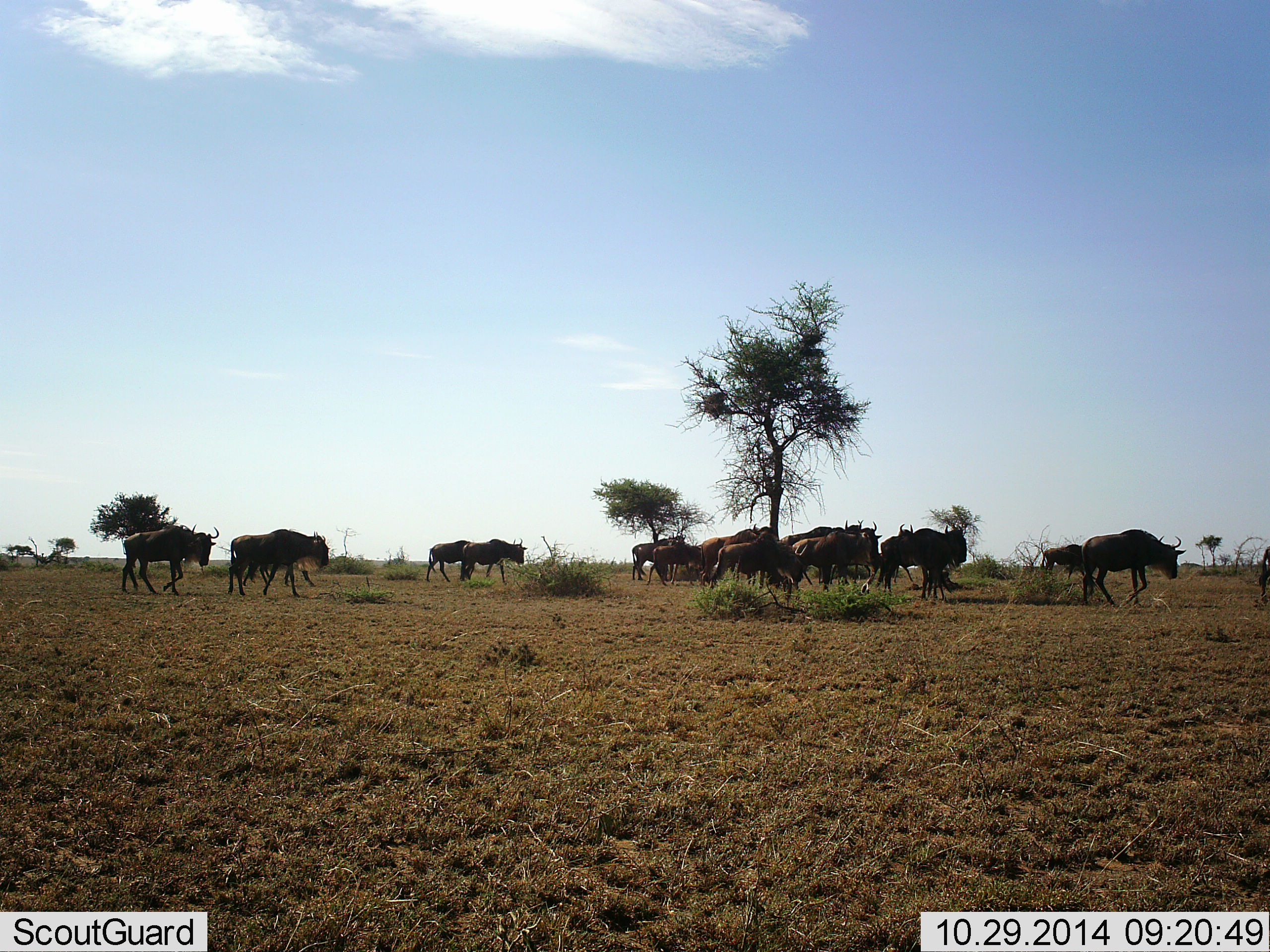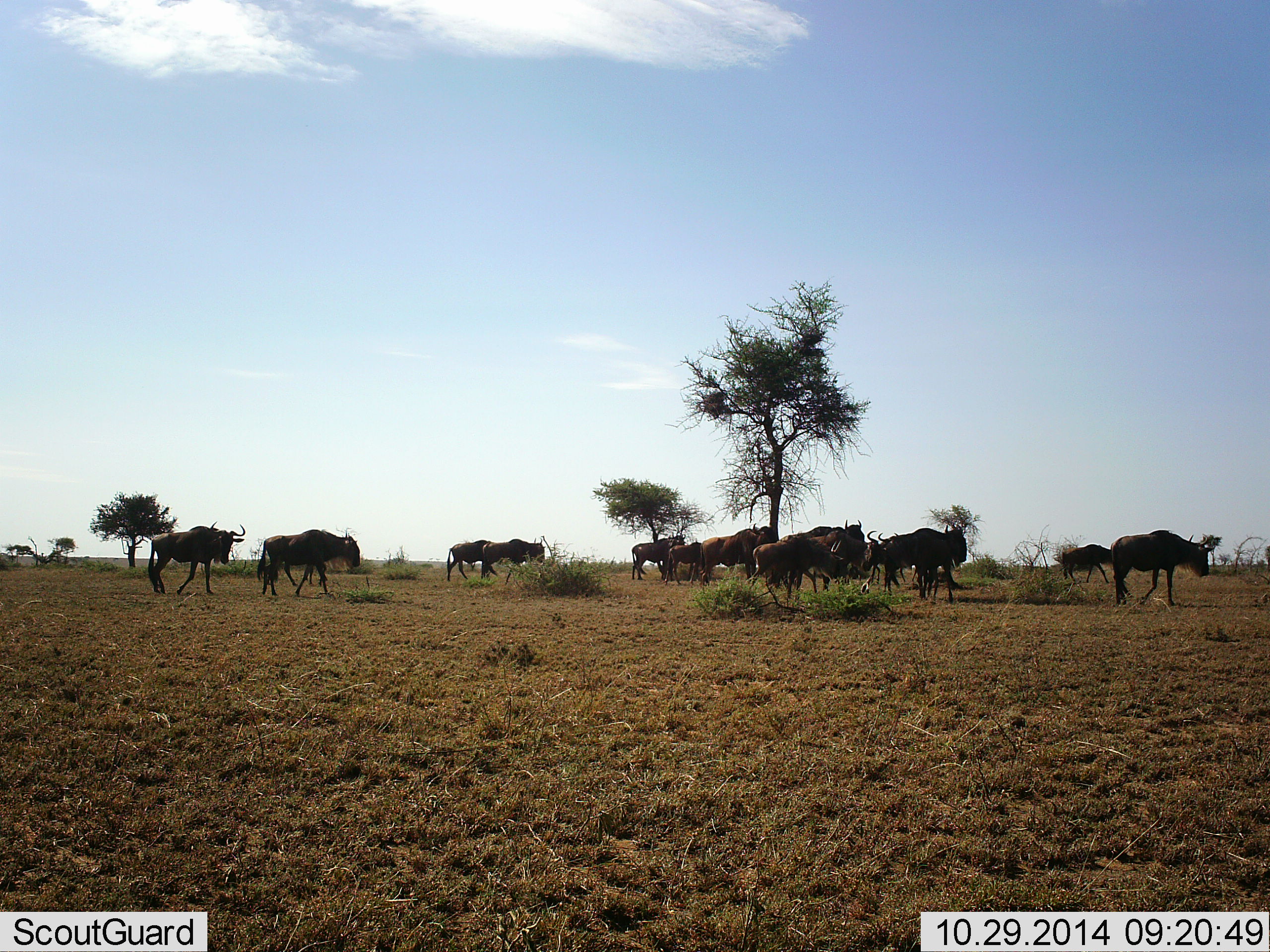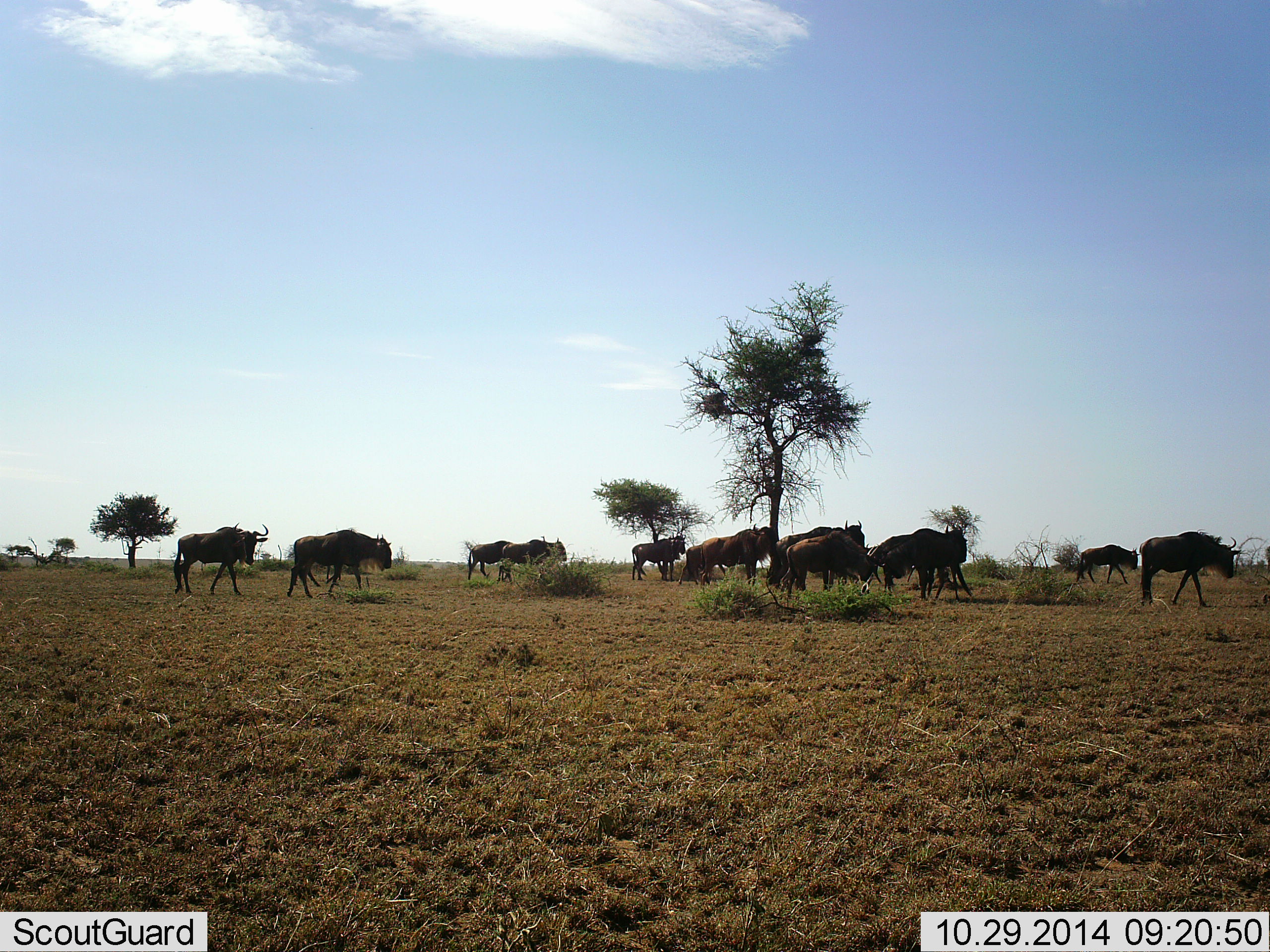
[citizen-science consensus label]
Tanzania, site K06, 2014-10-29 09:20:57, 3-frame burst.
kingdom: Animalia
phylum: Chordata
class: Mammalia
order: Artiodactyla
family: Bovidae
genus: Connochaetes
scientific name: Connochaetes taurinus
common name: blue wildebeest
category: wildebeest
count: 11-50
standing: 50%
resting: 0%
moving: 90%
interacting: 10%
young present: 0%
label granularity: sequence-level